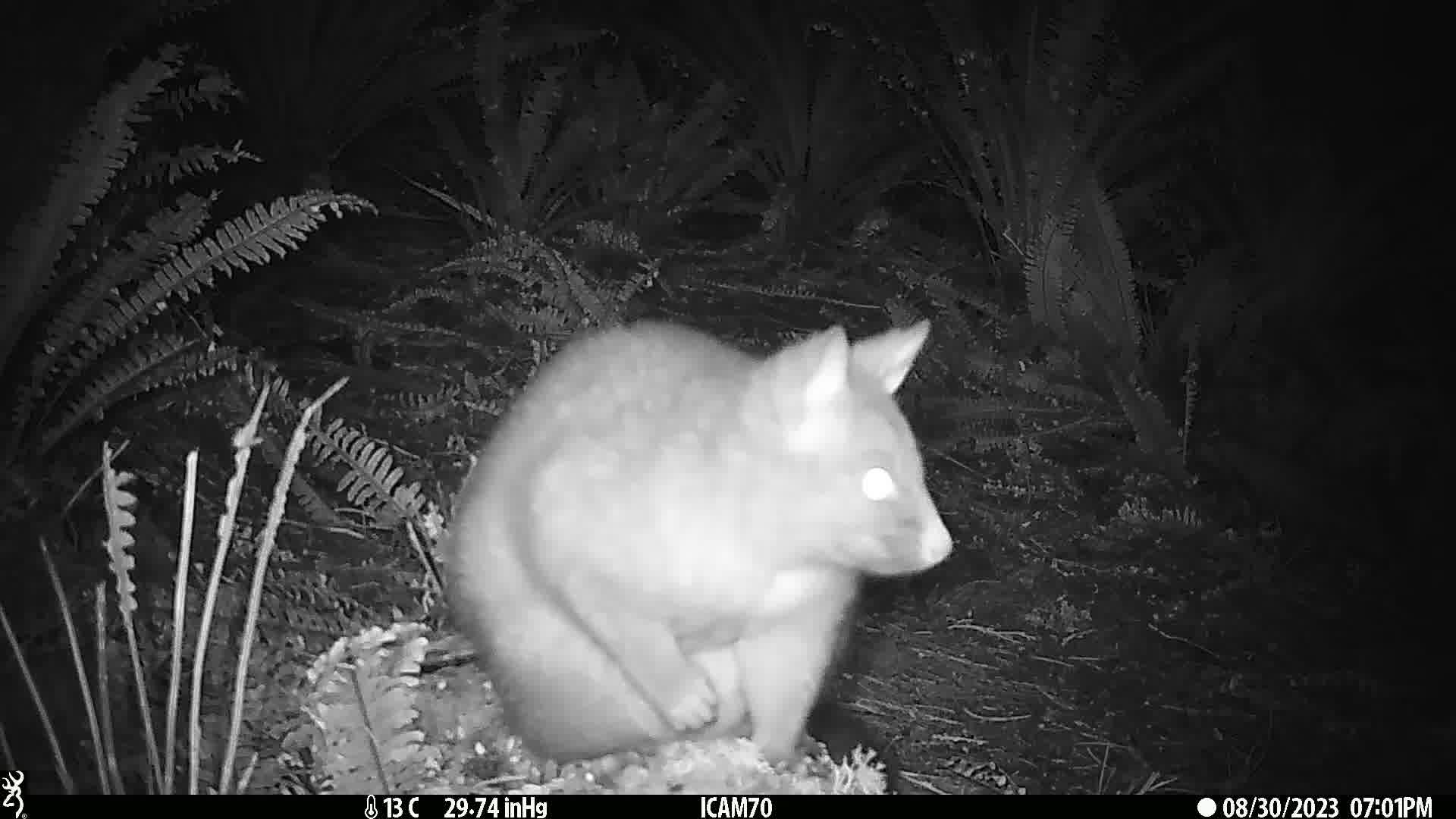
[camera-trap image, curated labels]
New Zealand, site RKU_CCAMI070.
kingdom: Animalia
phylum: Chordata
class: Mammalia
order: Diprotodontia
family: Phalangeridae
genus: Trichosurus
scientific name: Trichosurus vulpecula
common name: common brushtail possum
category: possum